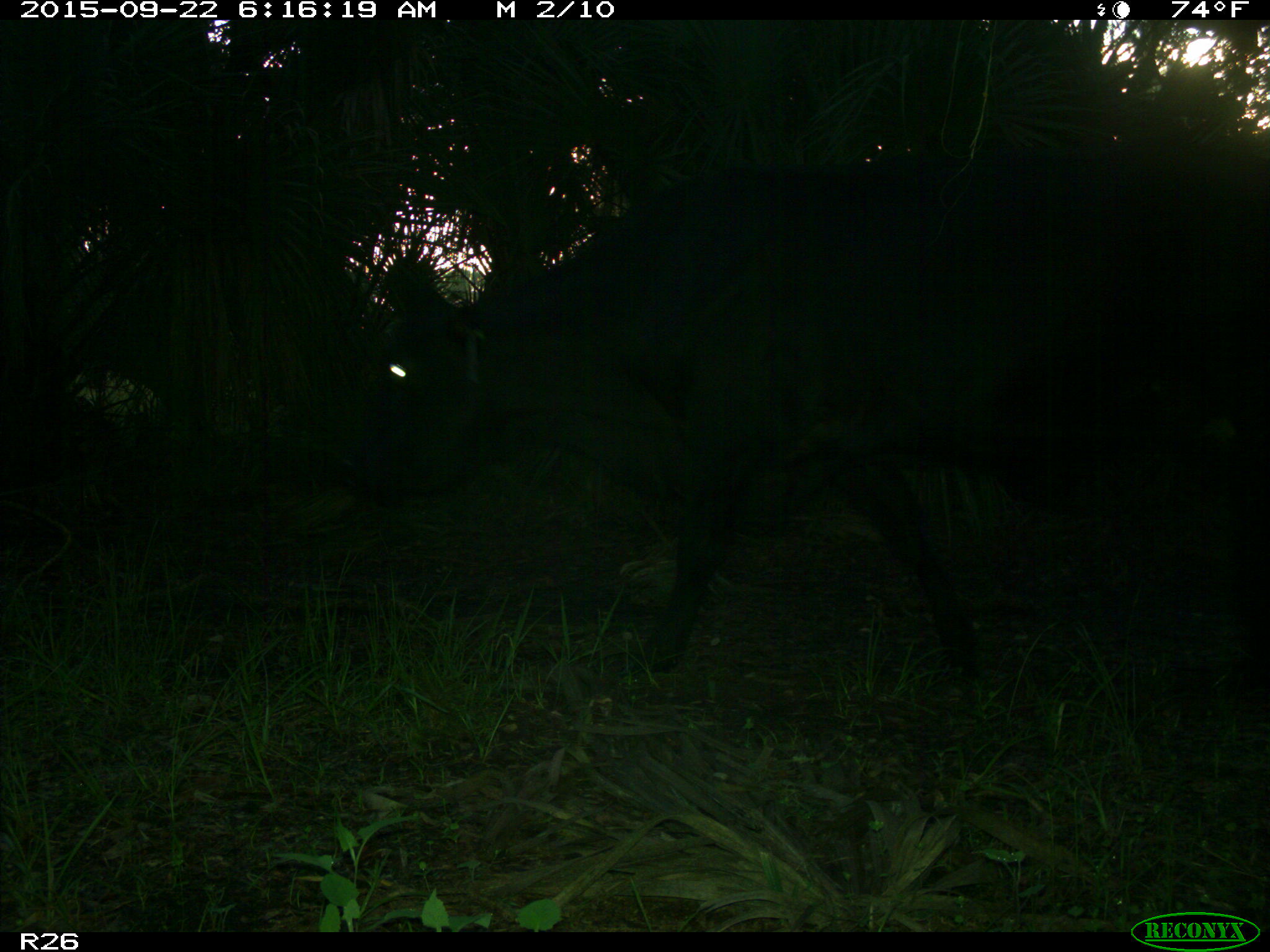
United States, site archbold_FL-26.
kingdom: Animalia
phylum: Chordata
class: Mammalia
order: Artiodactyla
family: Bovidae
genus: Bos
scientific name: Bos taurus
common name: domestic cow